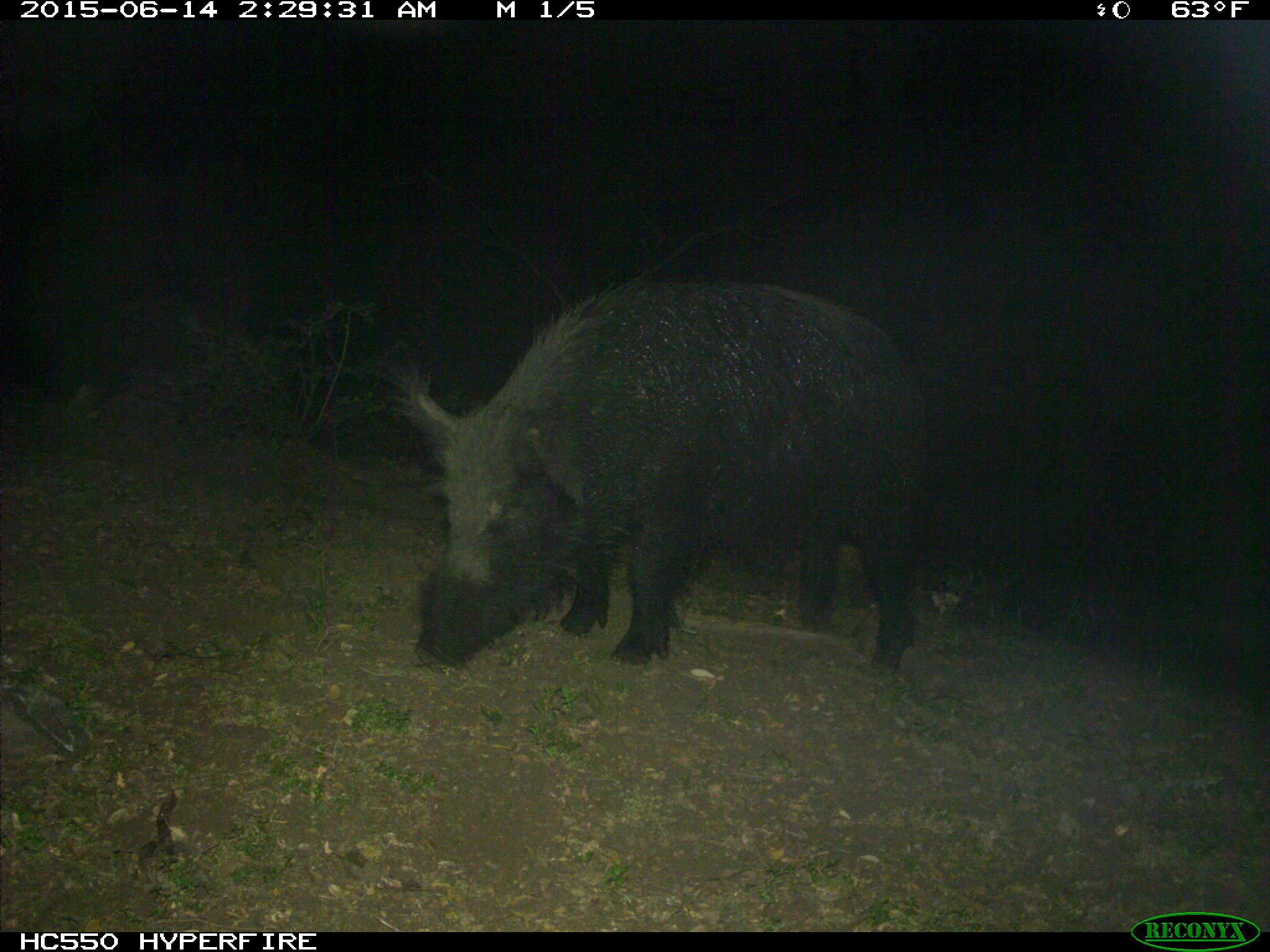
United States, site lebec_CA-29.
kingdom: Animalia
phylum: Chordata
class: Mammalia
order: Artiodactyla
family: Suidae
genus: Sus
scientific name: Sus scrofa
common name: wild boar